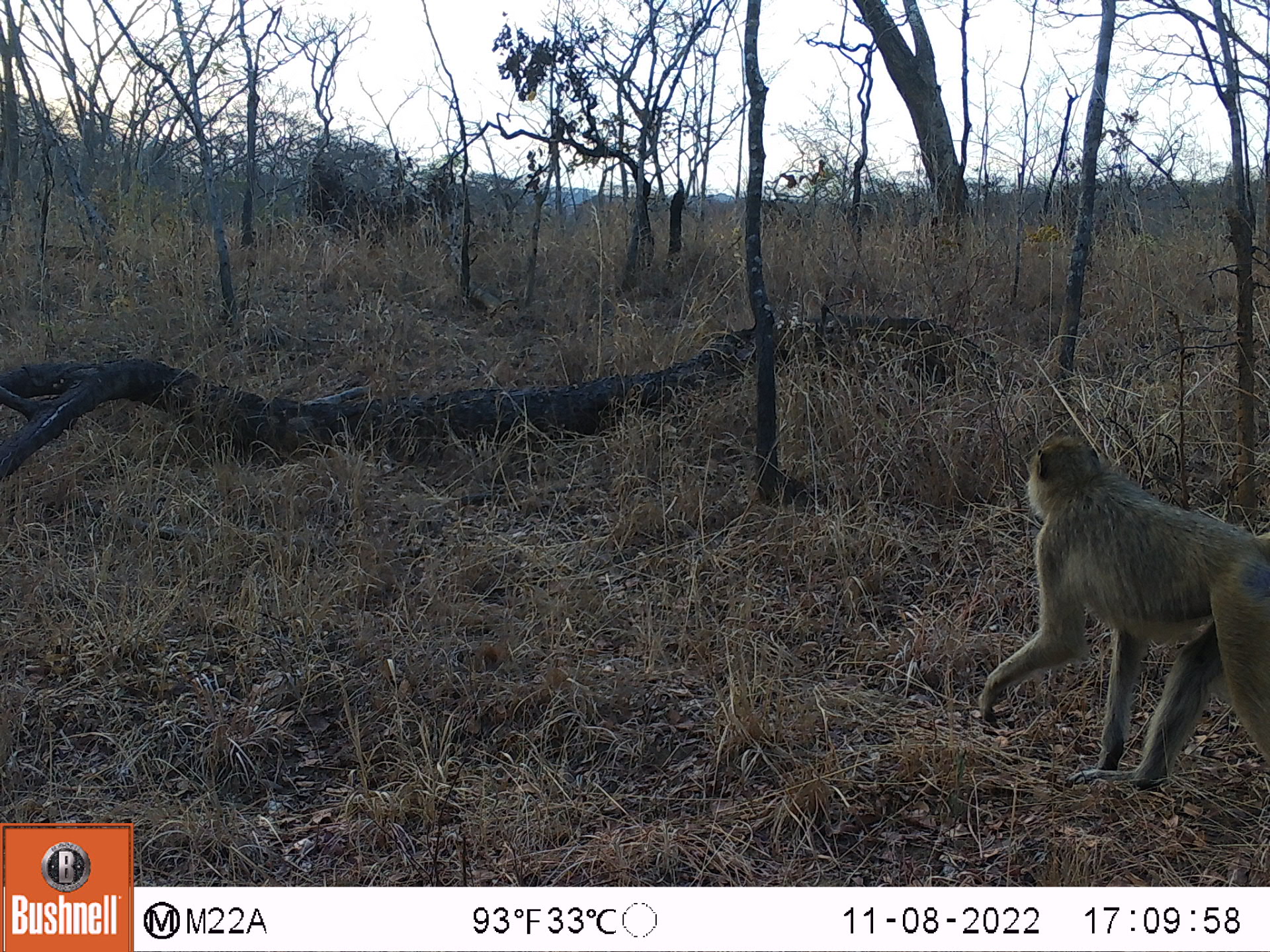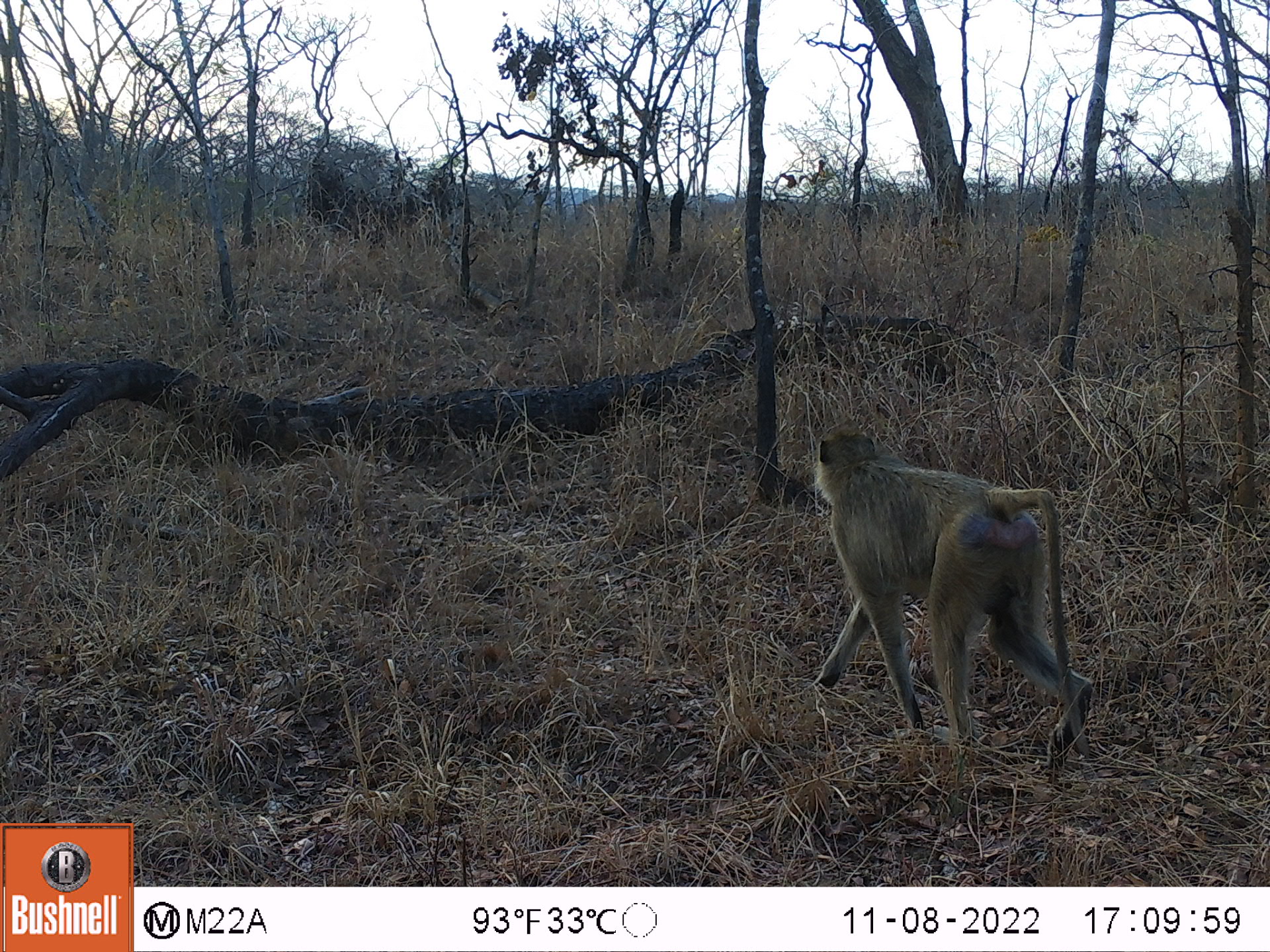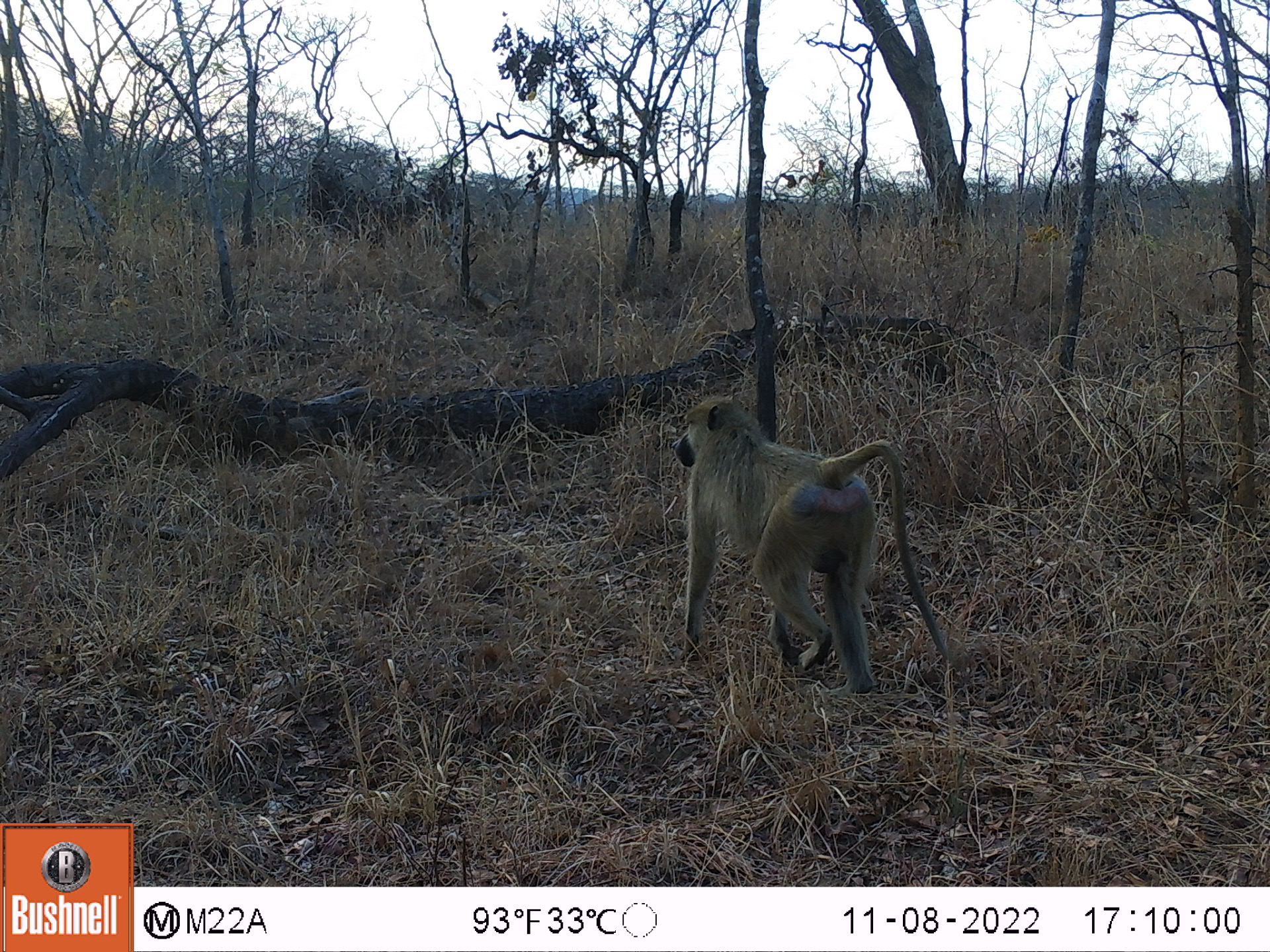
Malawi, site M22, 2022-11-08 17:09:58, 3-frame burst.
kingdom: Animalia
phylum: Chordata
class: Mammalia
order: Primates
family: Cercopithecidae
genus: Papio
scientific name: Papio cynocephalus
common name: yellow baboon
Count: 1.